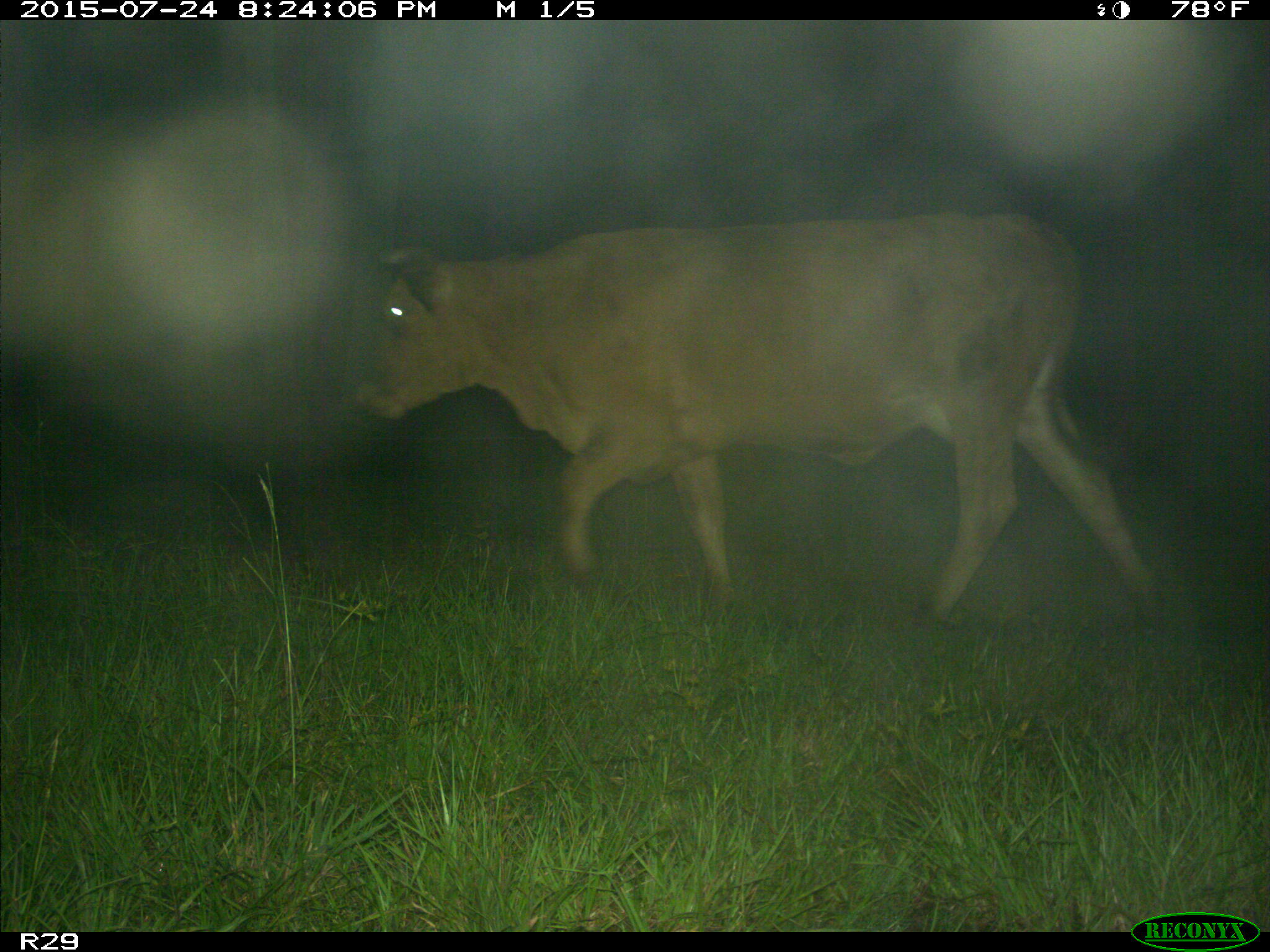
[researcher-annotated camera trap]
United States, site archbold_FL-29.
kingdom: Animalia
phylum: Chordata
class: Mammalia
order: Artiodactyla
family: Bovidae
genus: Bos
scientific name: Bos taurus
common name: domestic cow